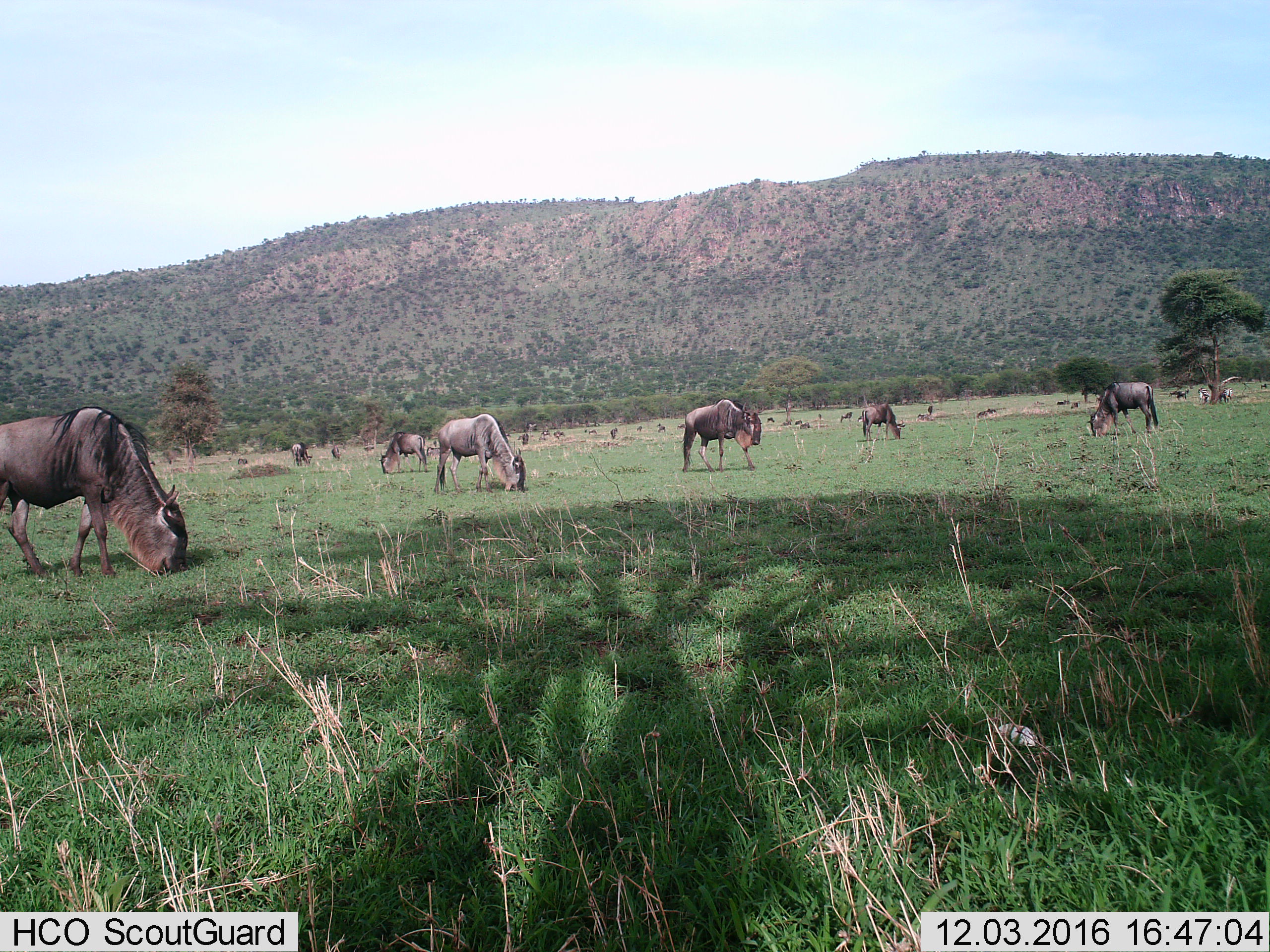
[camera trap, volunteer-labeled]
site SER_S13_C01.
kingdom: Animalia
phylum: Chordata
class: Mammalia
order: Artiodactyla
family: Bovidae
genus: Connochaetes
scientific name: Connochaetes taurinus taurinus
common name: blue wildebeest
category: wildebeestblue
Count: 11-50.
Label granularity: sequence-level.